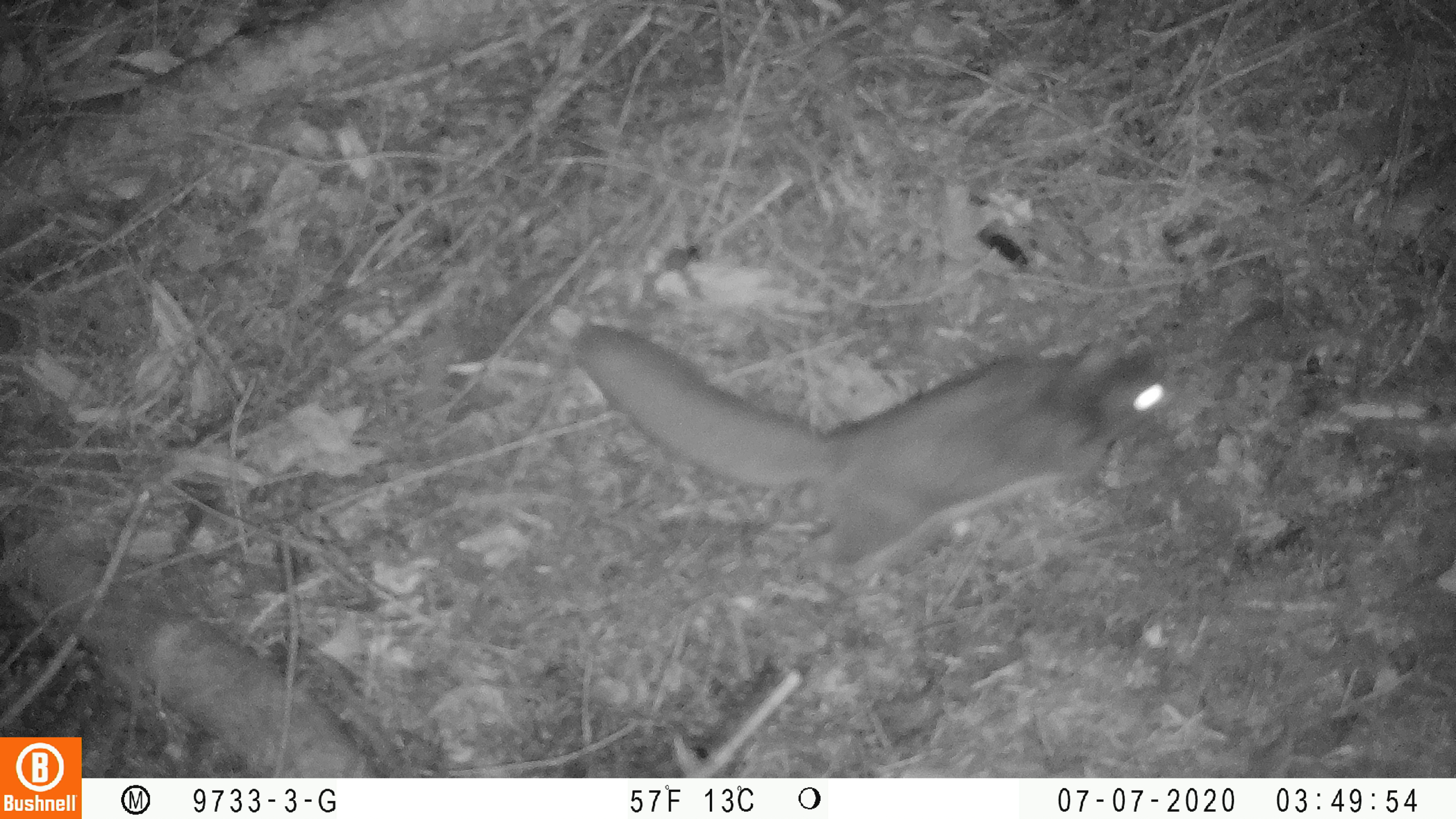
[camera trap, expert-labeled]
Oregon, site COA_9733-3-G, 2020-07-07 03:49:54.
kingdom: Animalia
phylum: Chordata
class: Mammalia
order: Rodentia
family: Sciuridae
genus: Glaucomys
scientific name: Glaucomys oregonensis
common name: humboldt's flying squirrel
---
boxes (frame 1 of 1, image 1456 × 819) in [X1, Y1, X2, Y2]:
humboldt's flying squirrel: [562, 306, 1185, 584]